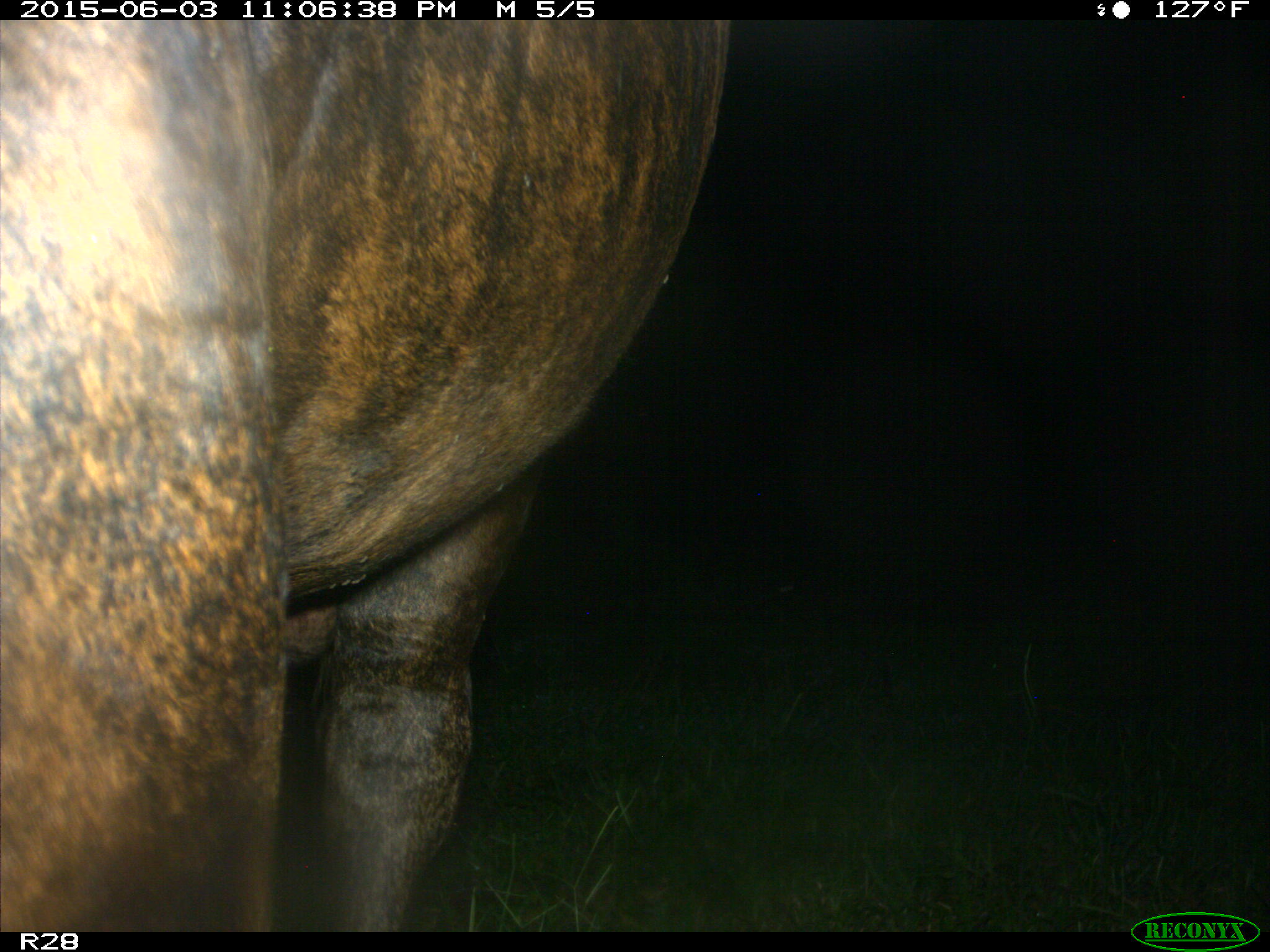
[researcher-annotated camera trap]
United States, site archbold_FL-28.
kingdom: Animalia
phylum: Chordata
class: Mammalia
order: Artiodactyla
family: Bovidae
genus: Bos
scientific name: Bos taurus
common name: domestic cow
Bos taurus (domestic cow).